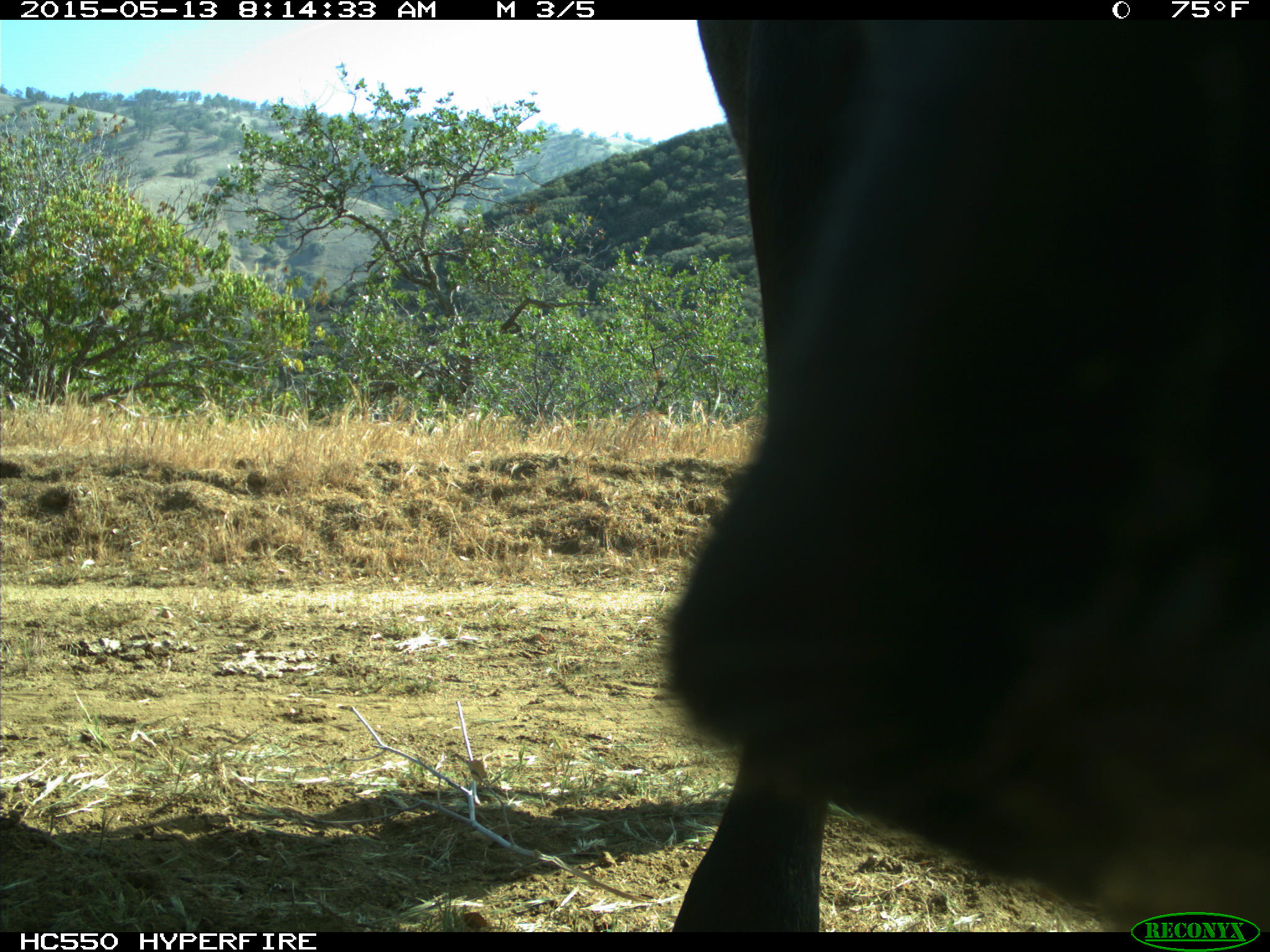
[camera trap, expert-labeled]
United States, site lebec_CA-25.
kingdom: Animalia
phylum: Chordata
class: Mammalia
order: Artiodactyla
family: Bovidae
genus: Bos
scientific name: Bos taurus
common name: domestic cow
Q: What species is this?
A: Bos taurus (domestic cow).